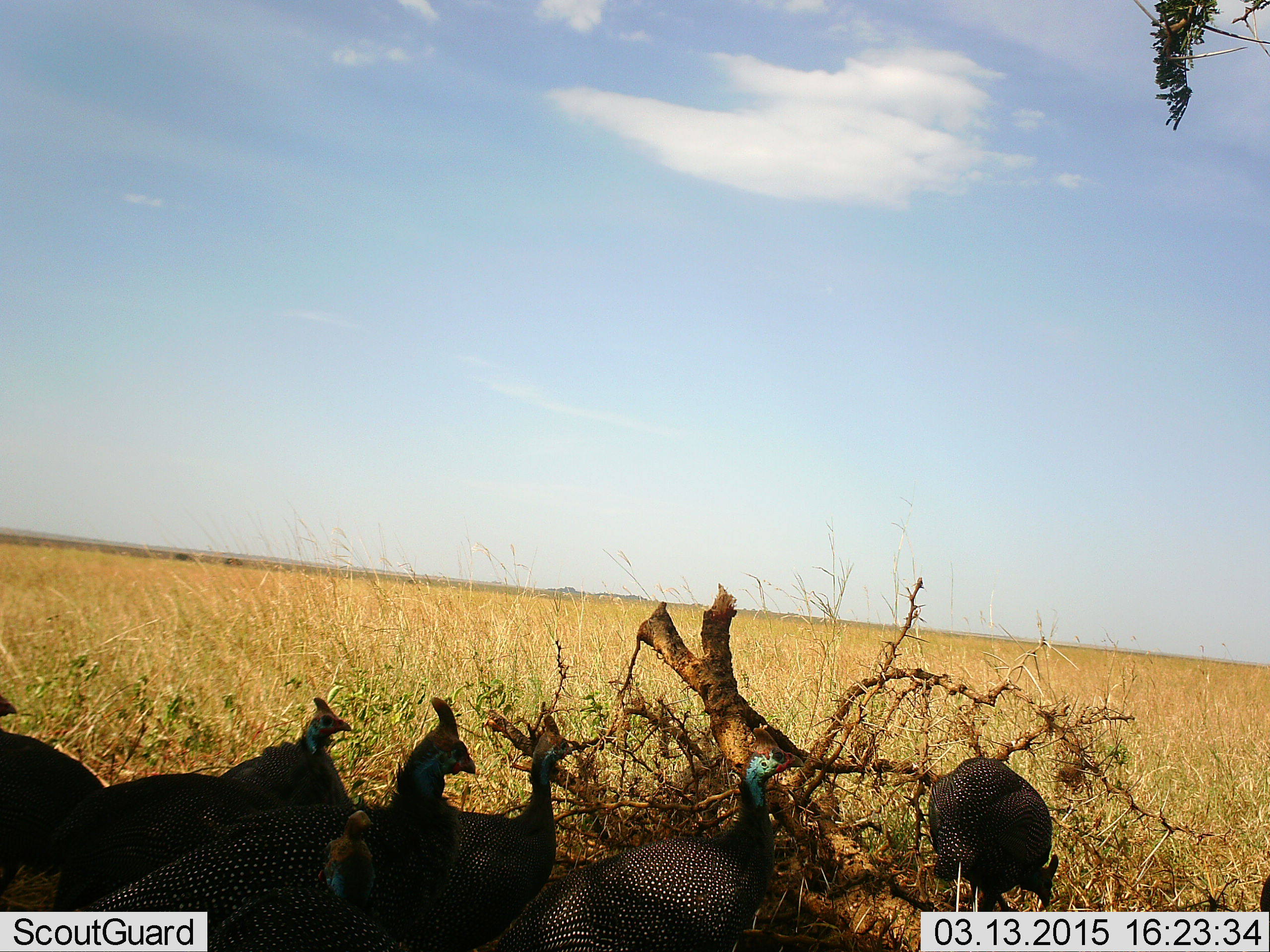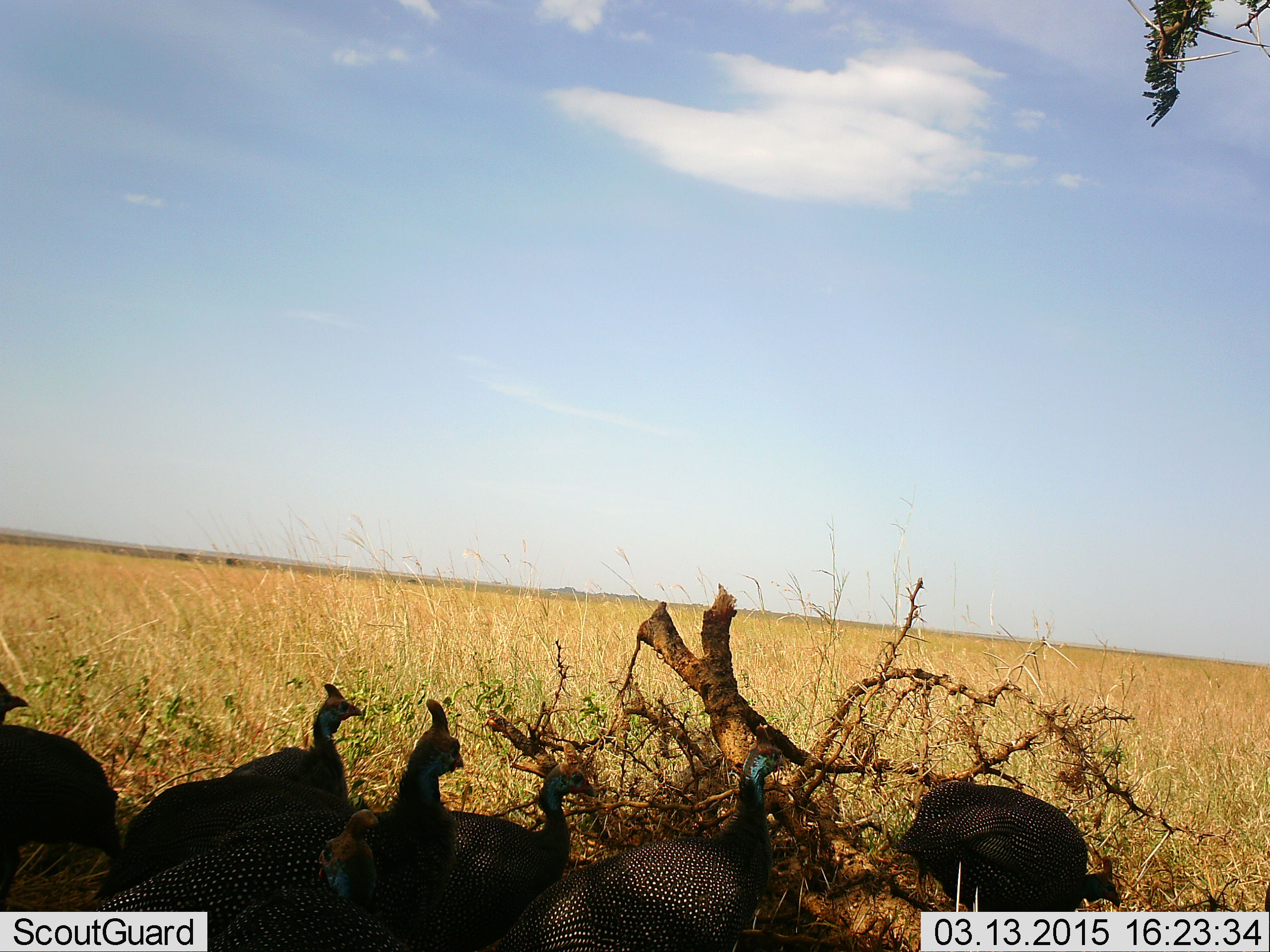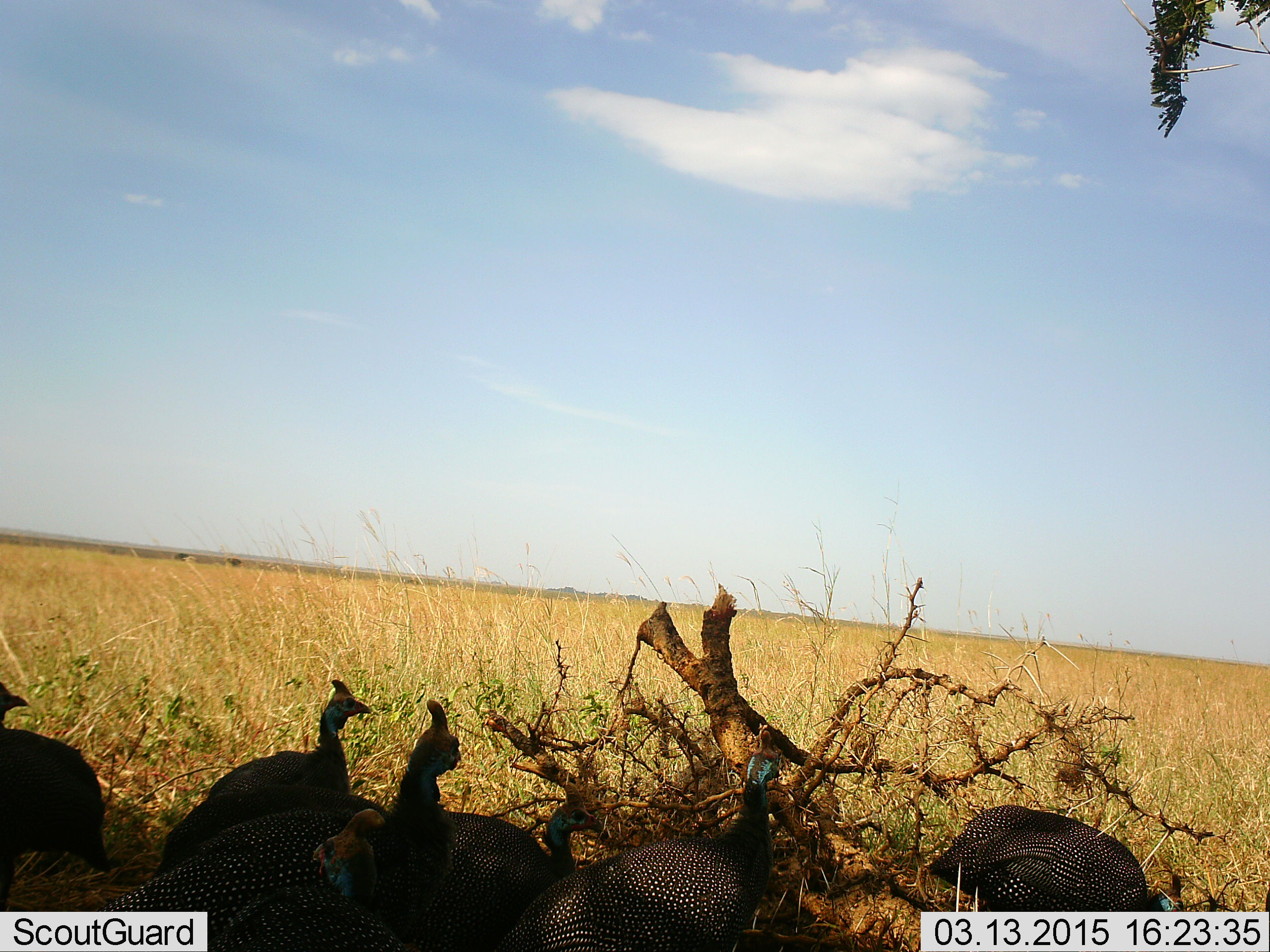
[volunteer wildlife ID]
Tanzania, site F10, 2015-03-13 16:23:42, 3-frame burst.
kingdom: Animalia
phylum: Chordata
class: Aves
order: Galliformes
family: Numididae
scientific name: Numididae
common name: guinea fowl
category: guineafowl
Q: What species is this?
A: Guineafowl (guinea fowl) (Numididae).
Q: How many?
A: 6.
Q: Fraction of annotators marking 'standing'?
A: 60%.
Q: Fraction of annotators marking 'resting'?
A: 20%.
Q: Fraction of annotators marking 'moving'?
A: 10%.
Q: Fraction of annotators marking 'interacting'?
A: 0%.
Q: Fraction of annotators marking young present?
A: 0%.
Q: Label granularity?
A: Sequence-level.